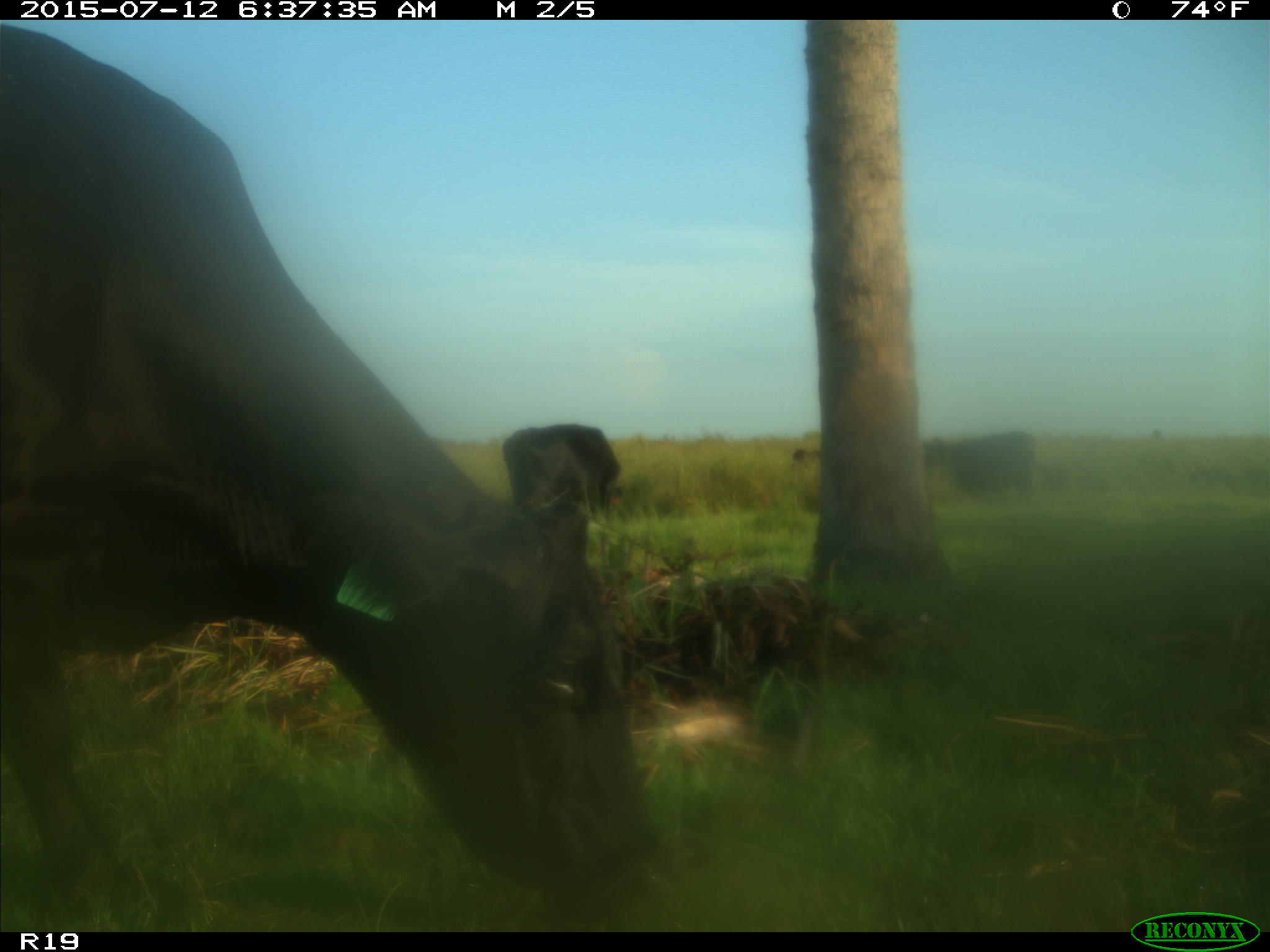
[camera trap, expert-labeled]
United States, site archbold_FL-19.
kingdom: Animalia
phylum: Chordata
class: Mammalia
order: Artiodactyla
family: Bovidae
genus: Bos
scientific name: Bos taurus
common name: domestic cow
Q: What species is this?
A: Bos taurus (domestic cow).